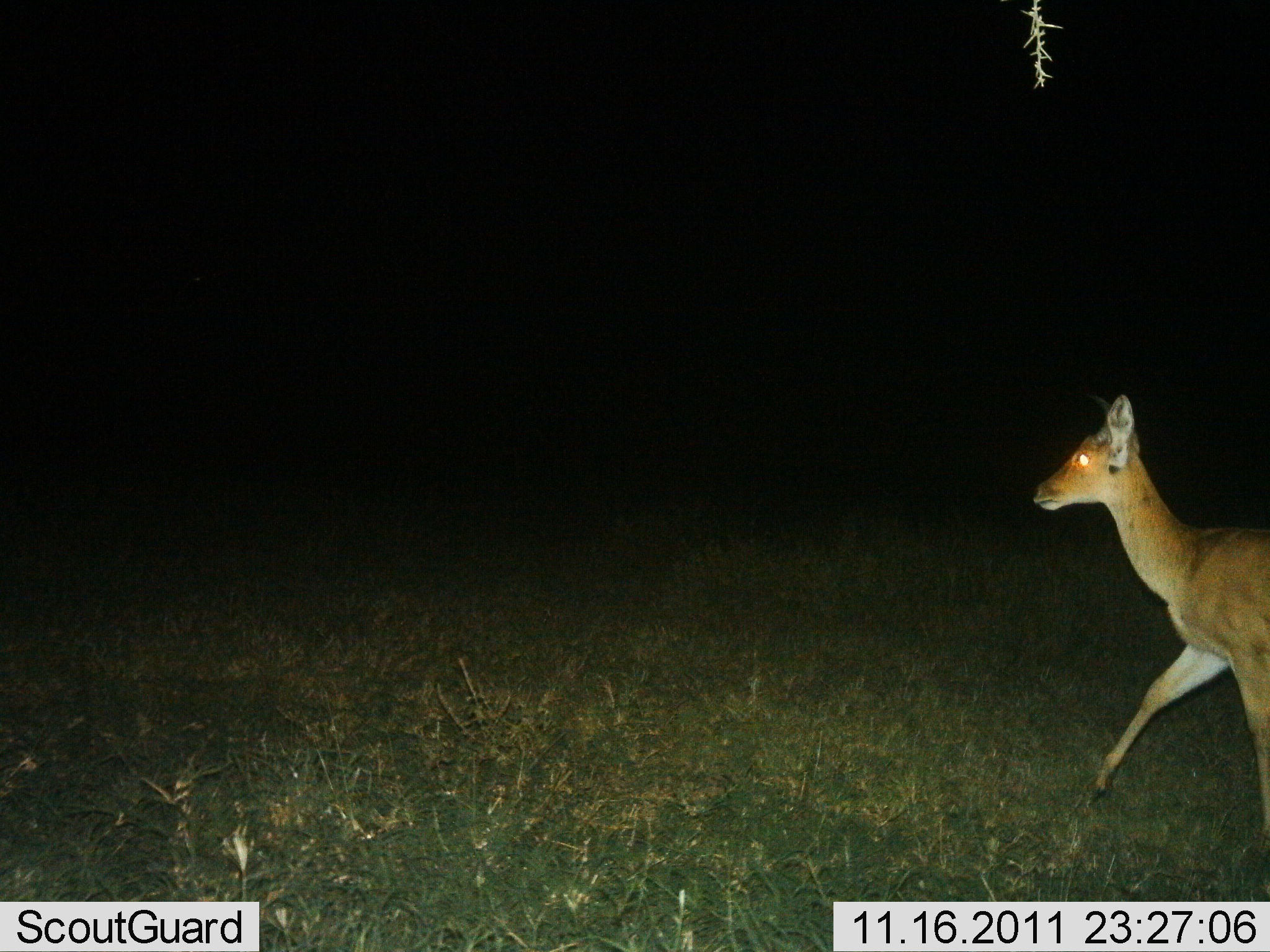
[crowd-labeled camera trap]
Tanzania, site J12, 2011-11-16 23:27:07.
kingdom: Animalia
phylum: Chordata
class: Mammalia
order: Artiodactyla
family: Bovidae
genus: Redunca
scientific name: Redunca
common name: reedbuck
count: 1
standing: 0%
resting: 0%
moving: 100%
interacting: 0%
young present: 0%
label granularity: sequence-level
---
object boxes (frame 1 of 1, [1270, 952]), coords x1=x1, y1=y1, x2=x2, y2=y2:
animal: x1=1029, y1=394, x2=1270, y2=840